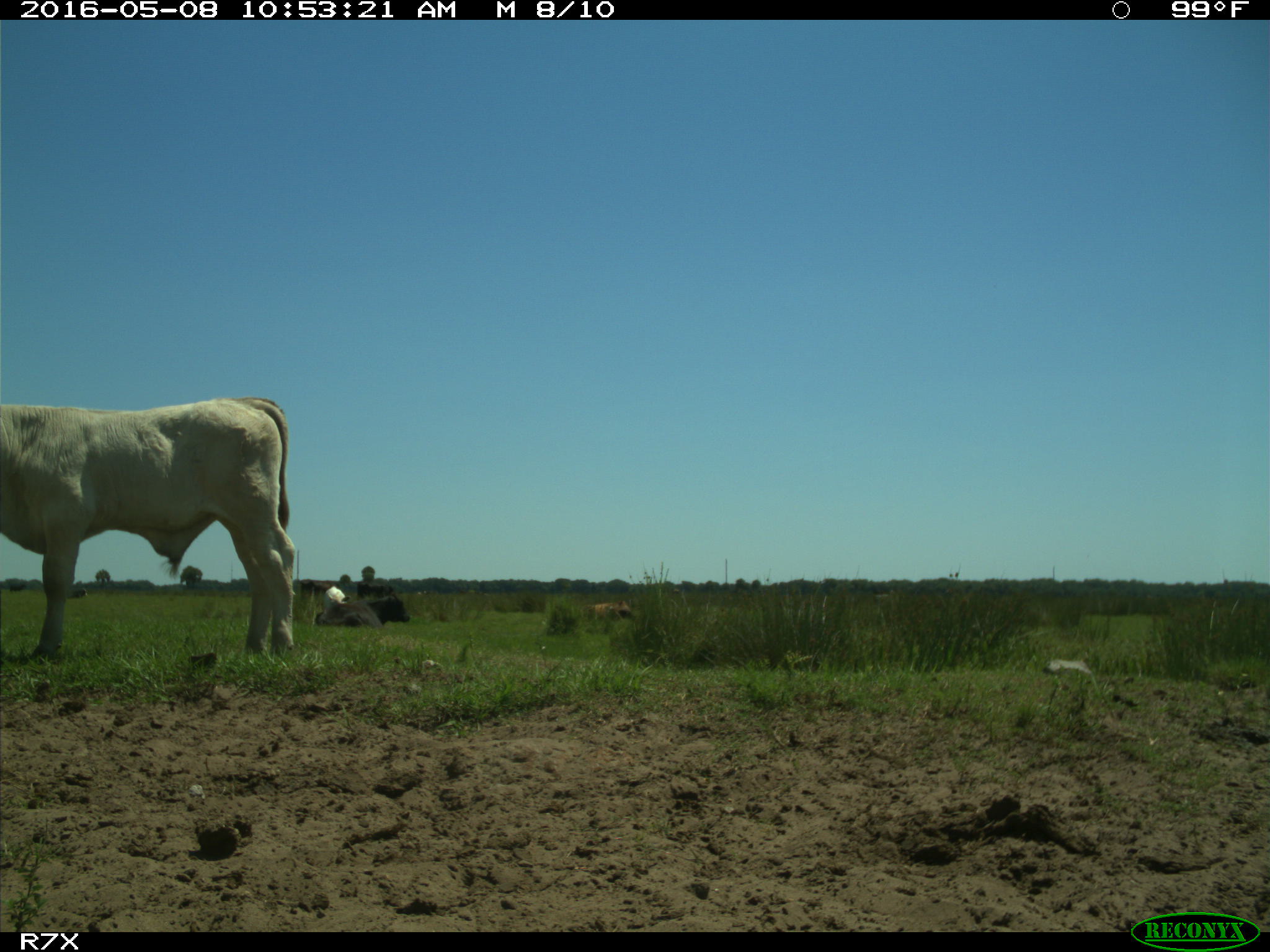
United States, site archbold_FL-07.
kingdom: Animalia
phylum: Chordata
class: Mammalia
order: Artiodactyla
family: Bovidae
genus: Bos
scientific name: Bos taurus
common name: domestic cow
Bos taurus (domestic cow).